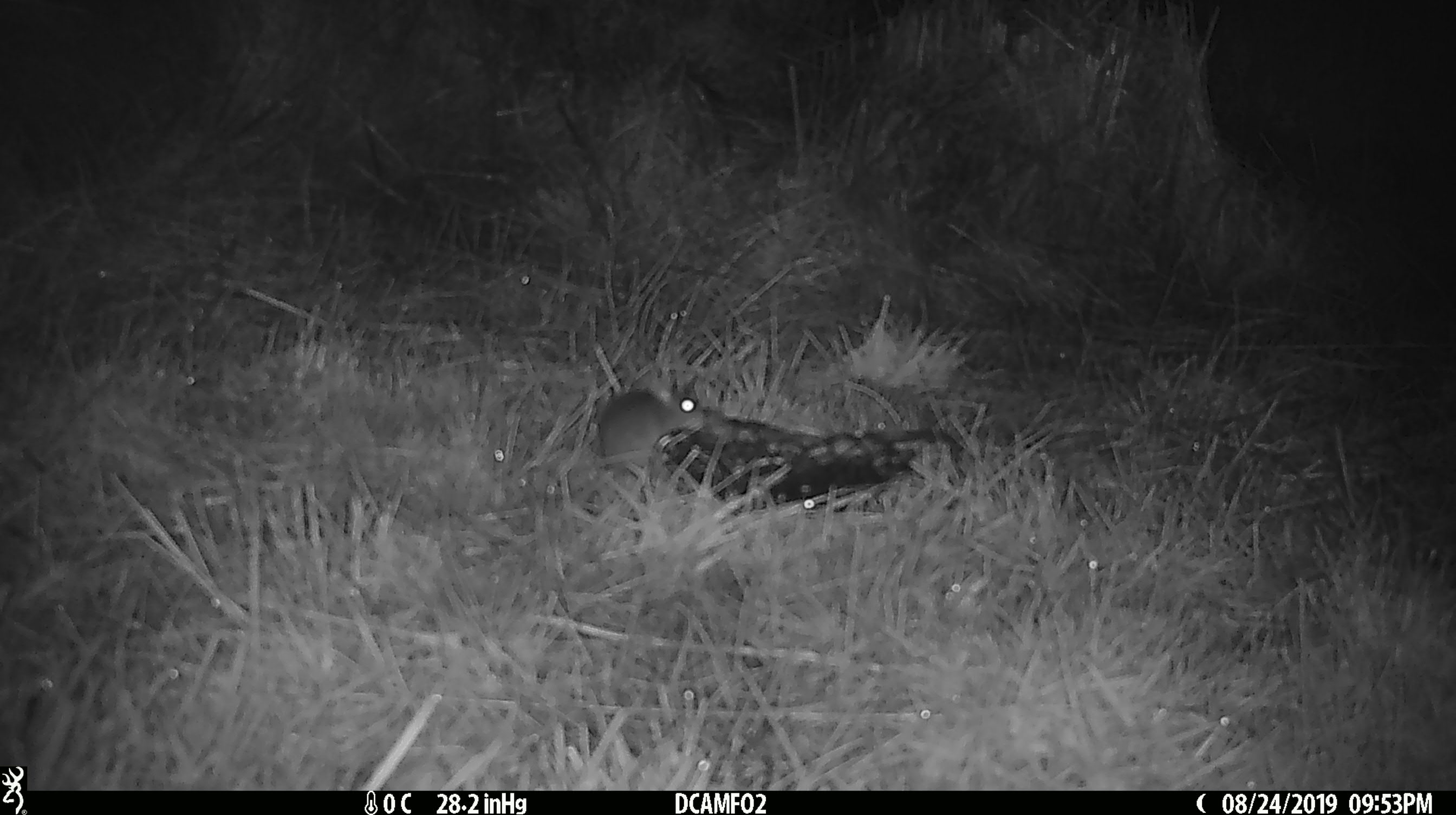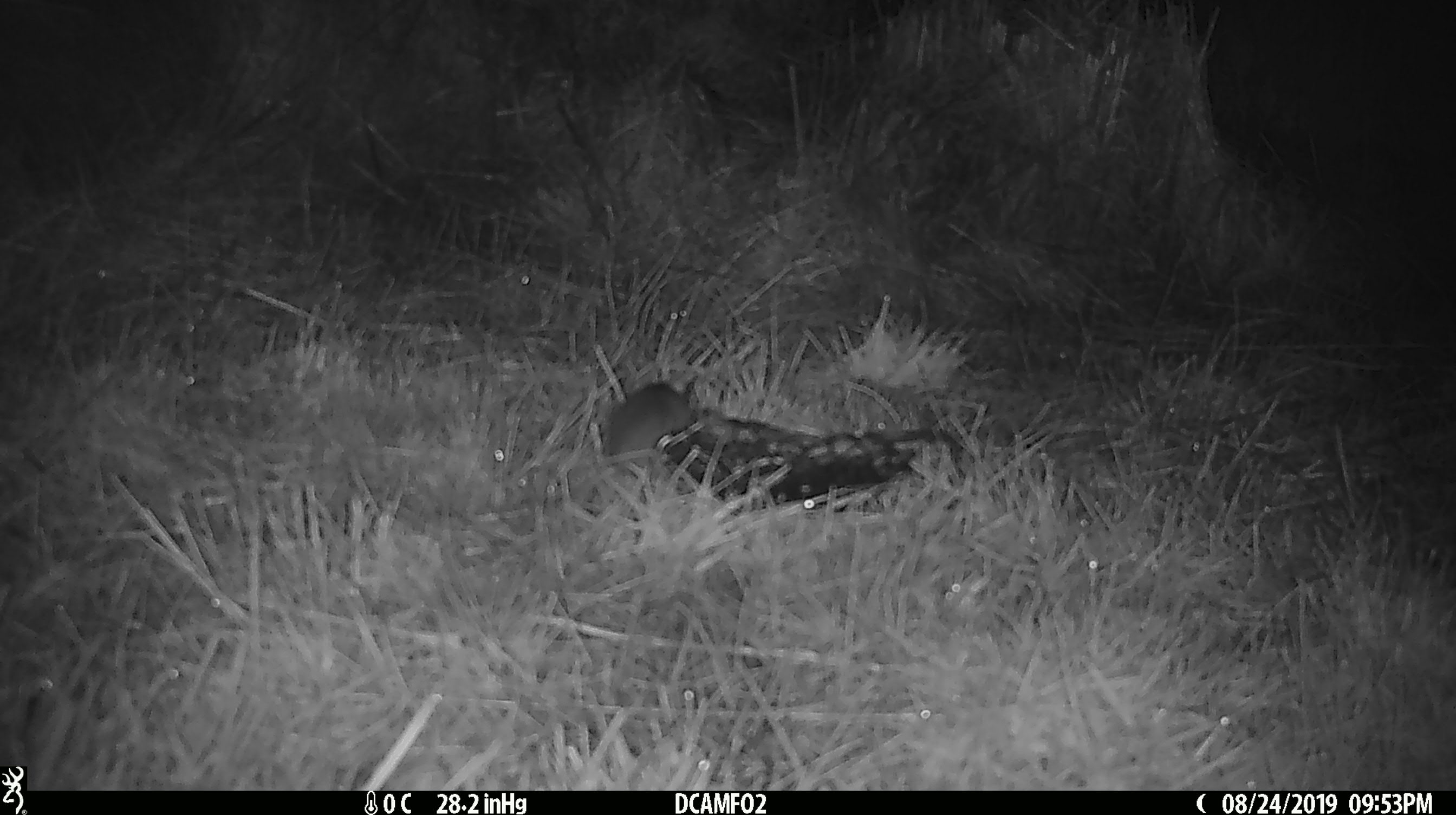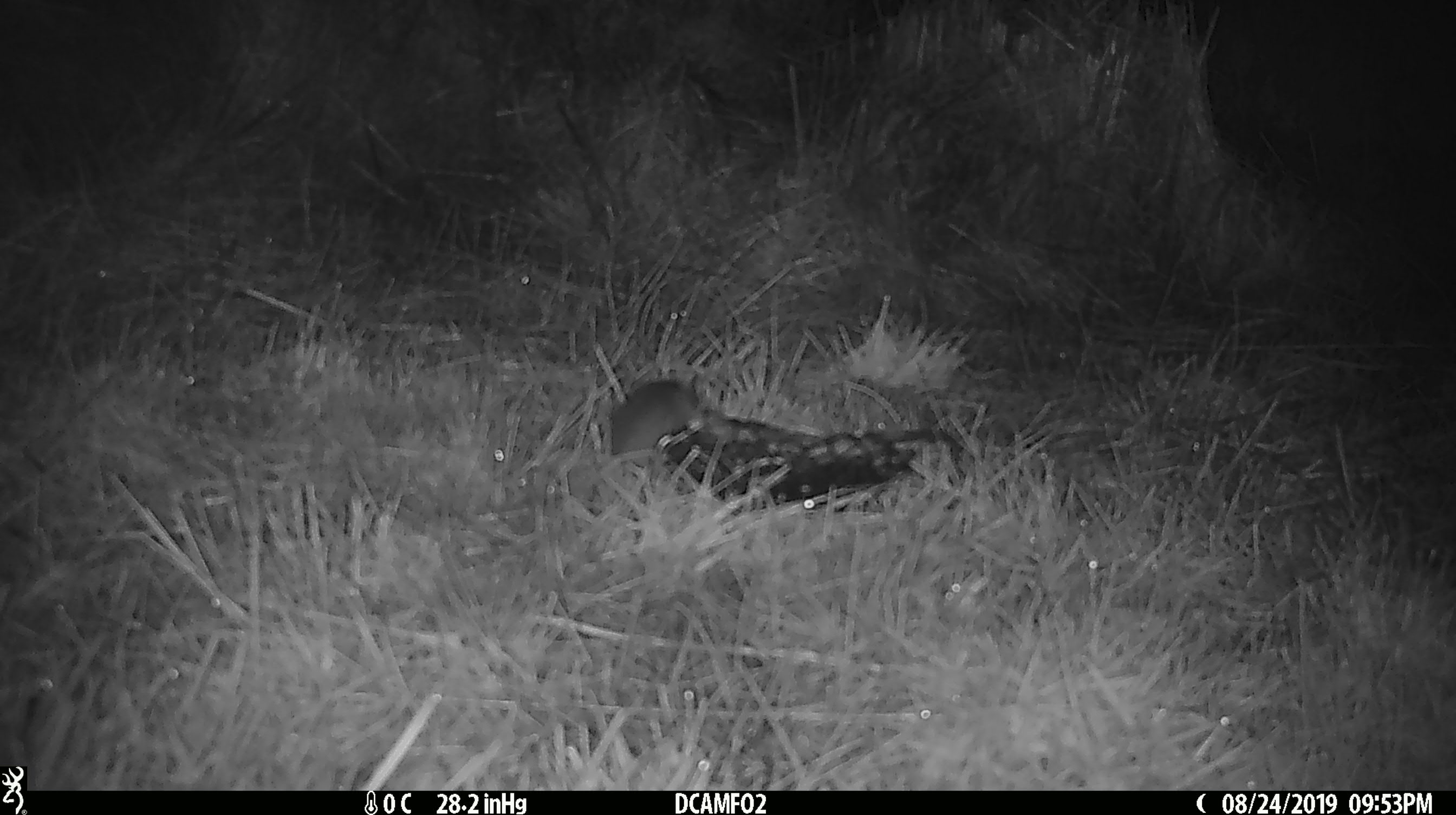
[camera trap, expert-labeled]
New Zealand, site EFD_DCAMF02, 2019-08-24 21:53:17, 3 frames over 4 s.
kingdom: Animalia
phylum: Chordata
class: Mammalia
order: Rodentia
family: Muridae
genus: Mus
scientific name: Mus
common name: mouse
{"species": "mouse (Mus)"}